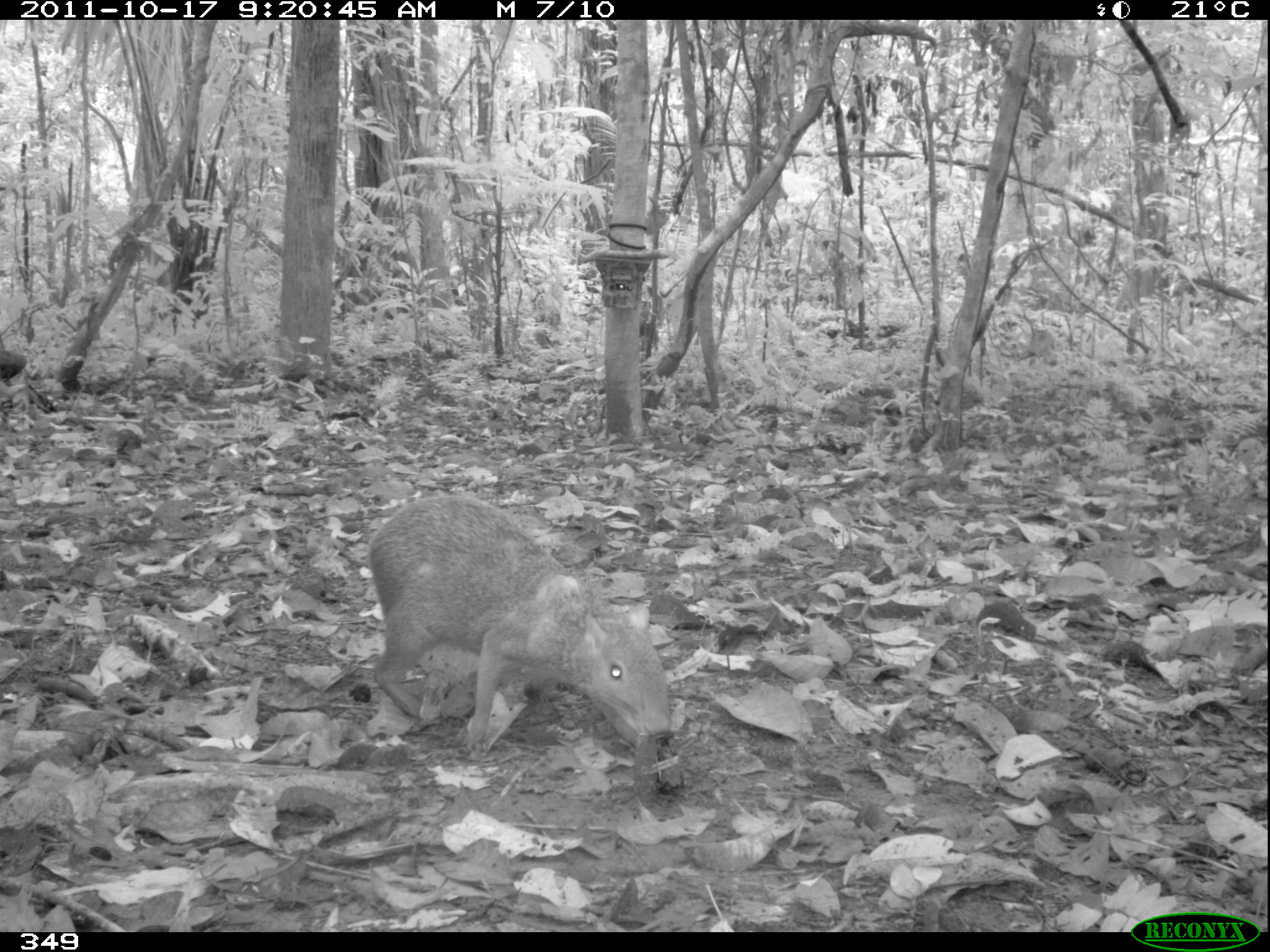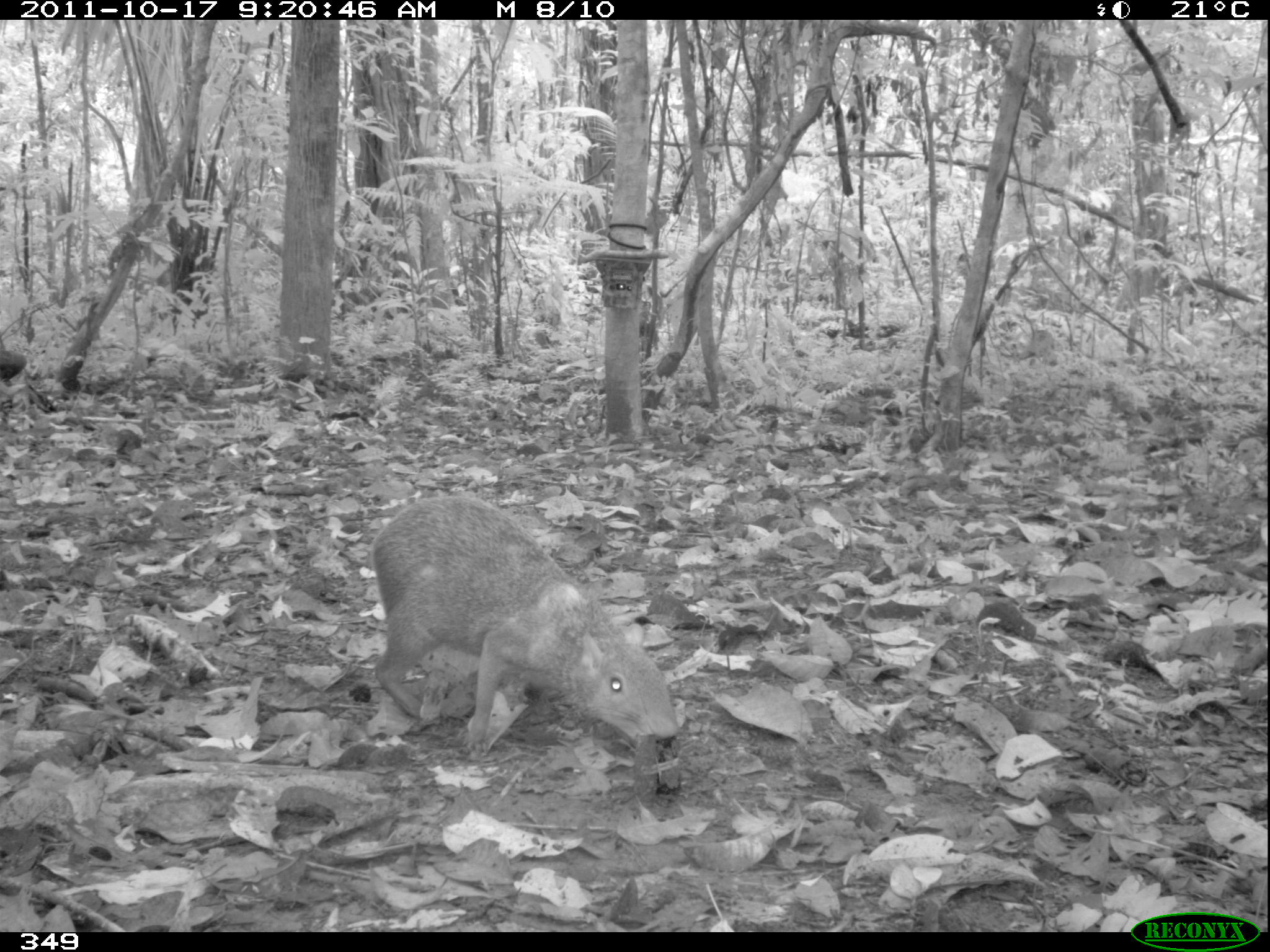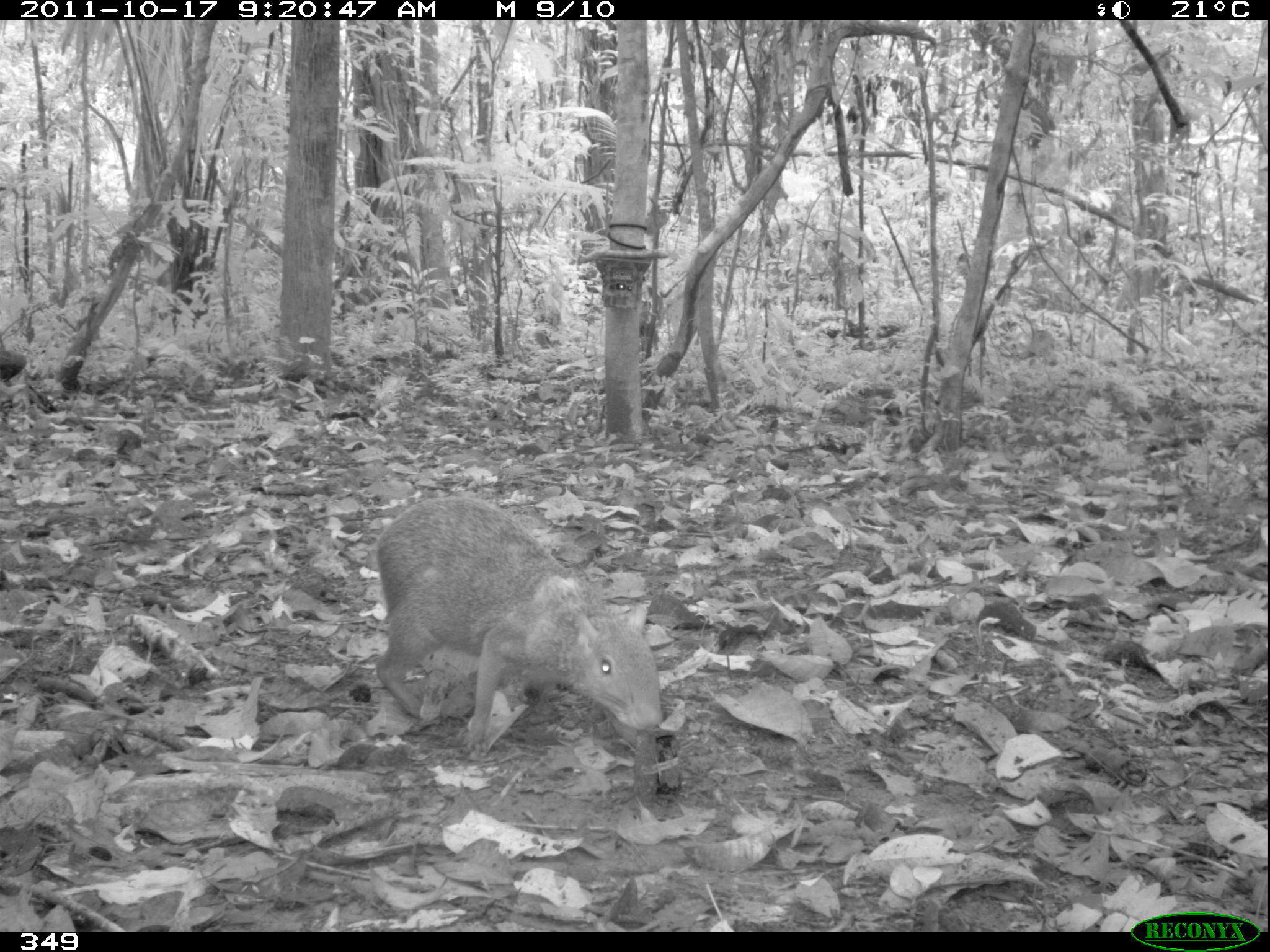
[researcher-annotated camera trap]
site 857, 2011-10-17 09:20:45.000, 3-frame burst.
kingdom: Animalia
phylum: Chordata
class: Mammalia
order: Rodentia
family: Dasyproctidae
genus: Dasyprocta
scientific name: Dasyprocta punctata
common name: central american agouti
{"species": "Dasyprocta punctata (central american agouti)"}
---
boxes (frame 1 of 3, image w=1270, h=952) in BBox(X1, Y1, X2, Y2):
dasyprocta punctata: BBox(368, 493, 674, 758)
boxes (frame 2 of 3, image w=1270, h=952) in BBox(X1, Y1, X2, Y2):
dasyprocta punctata: BBox(369, 496, 678, 759)